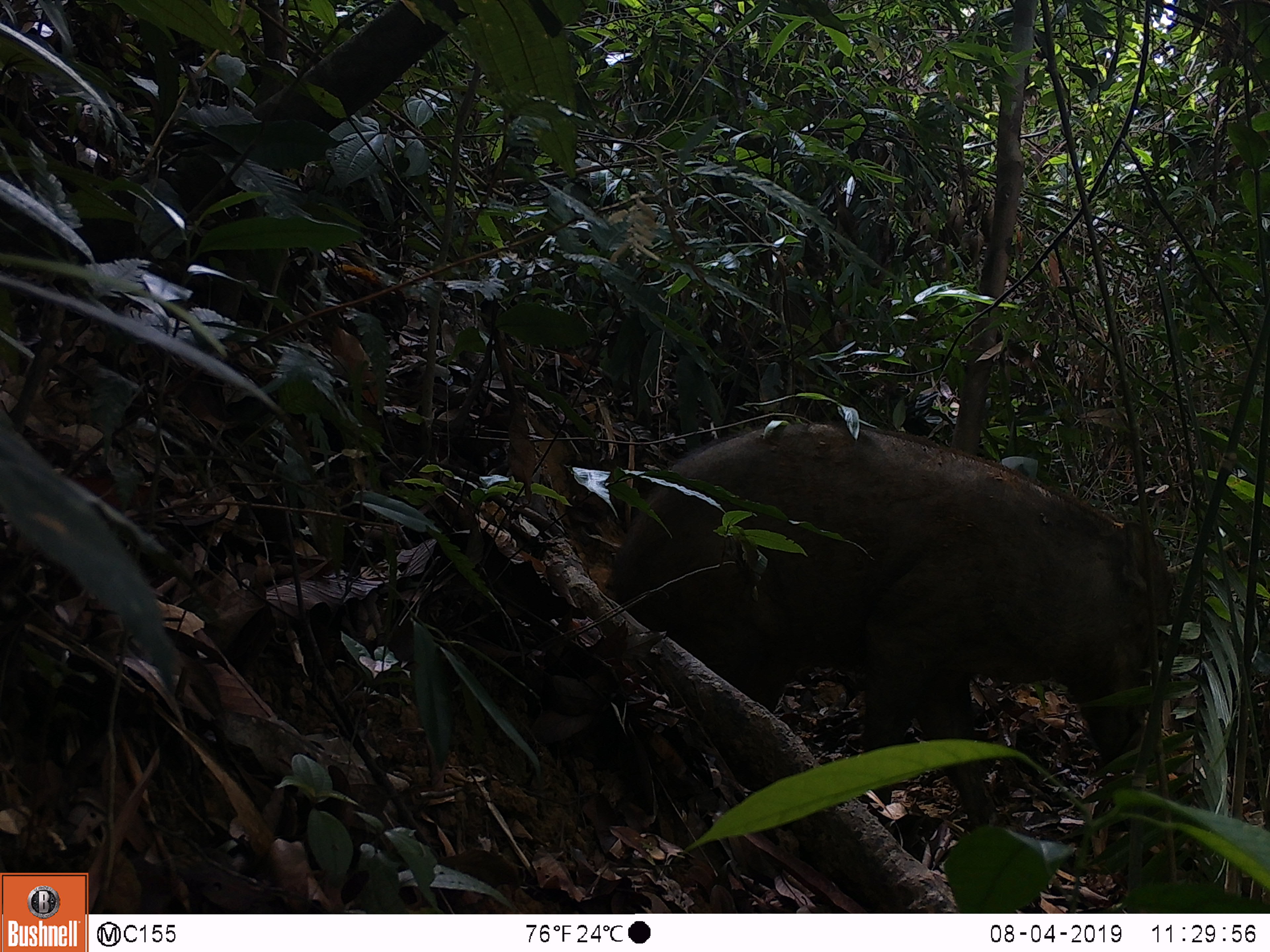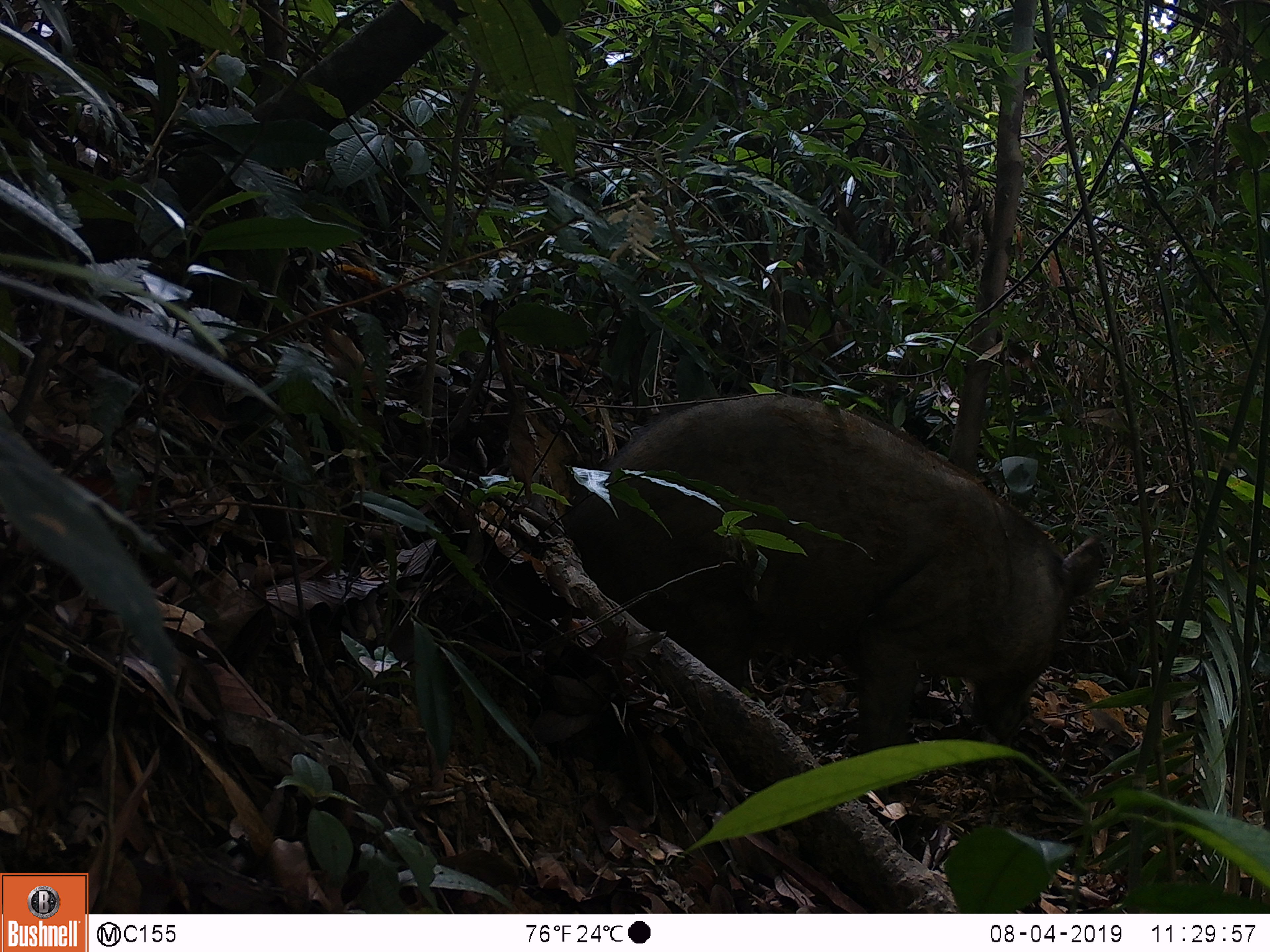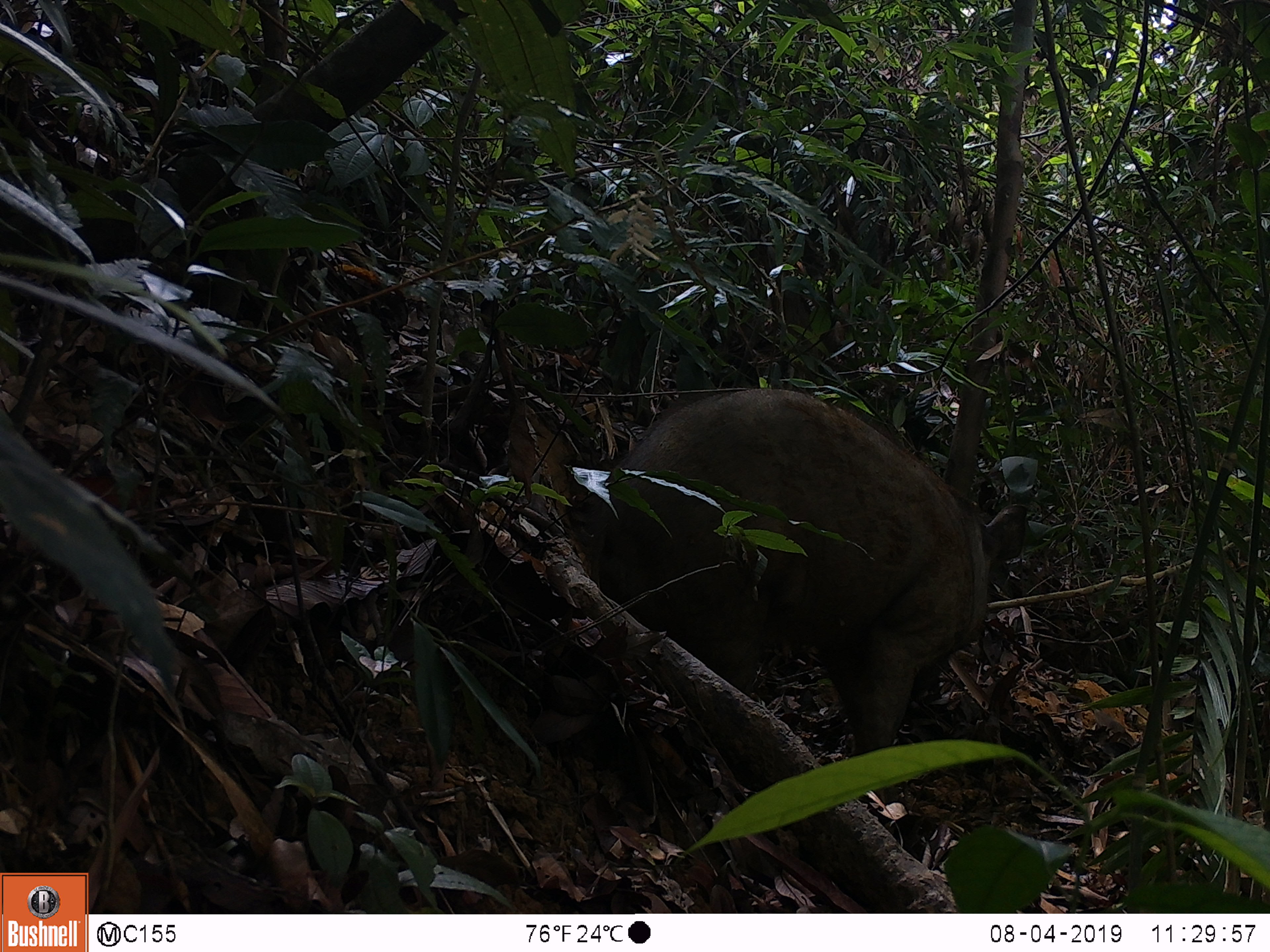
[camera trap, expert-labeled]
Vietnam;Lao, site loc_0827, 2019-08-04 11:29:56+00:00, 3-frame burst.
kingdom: Animalia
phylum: Chordata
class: Mammalia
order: Artiodactyla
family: Suidae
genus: Sus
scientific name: Sus scrofa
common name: eurasian wild pig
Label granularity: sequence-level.